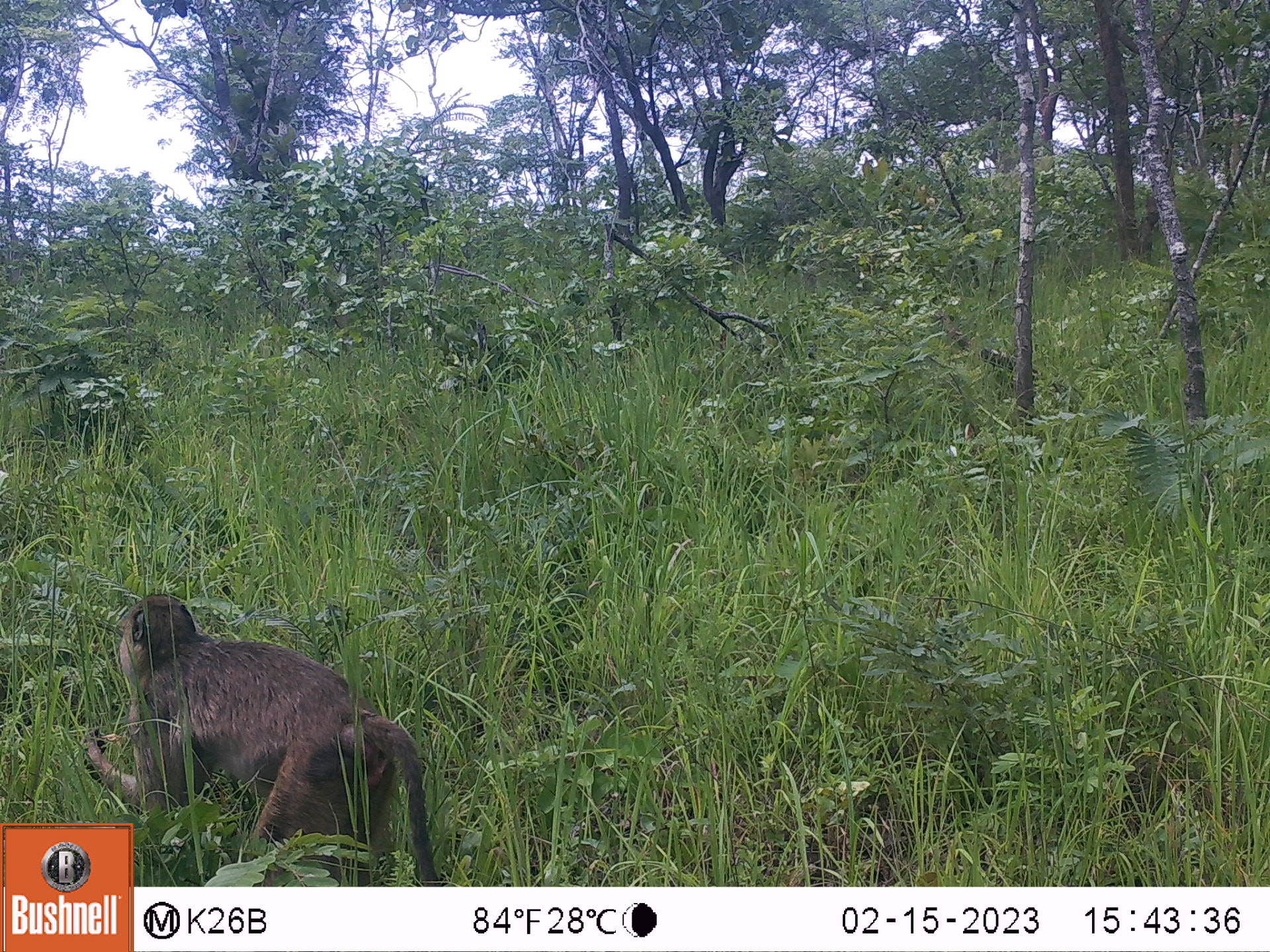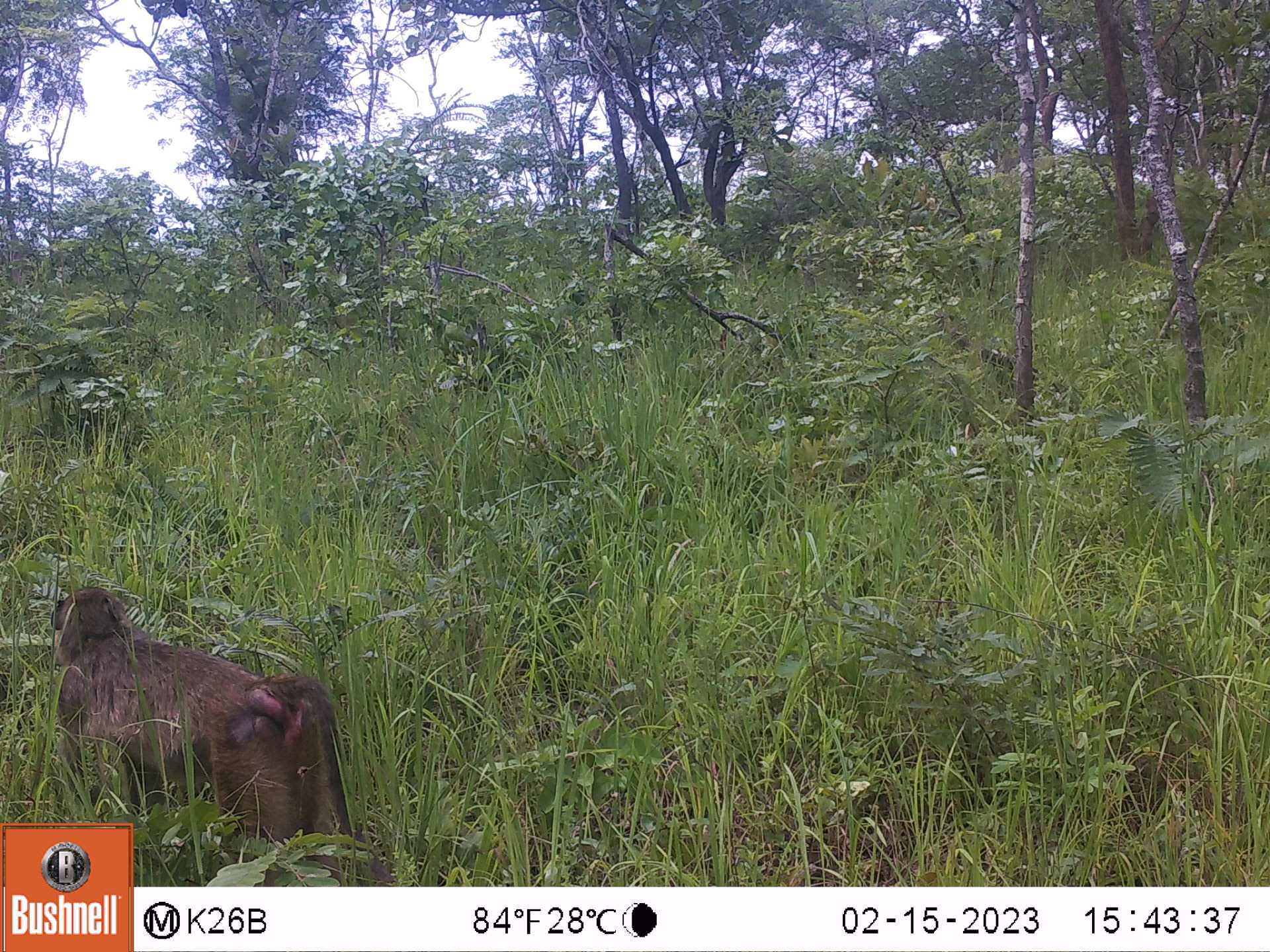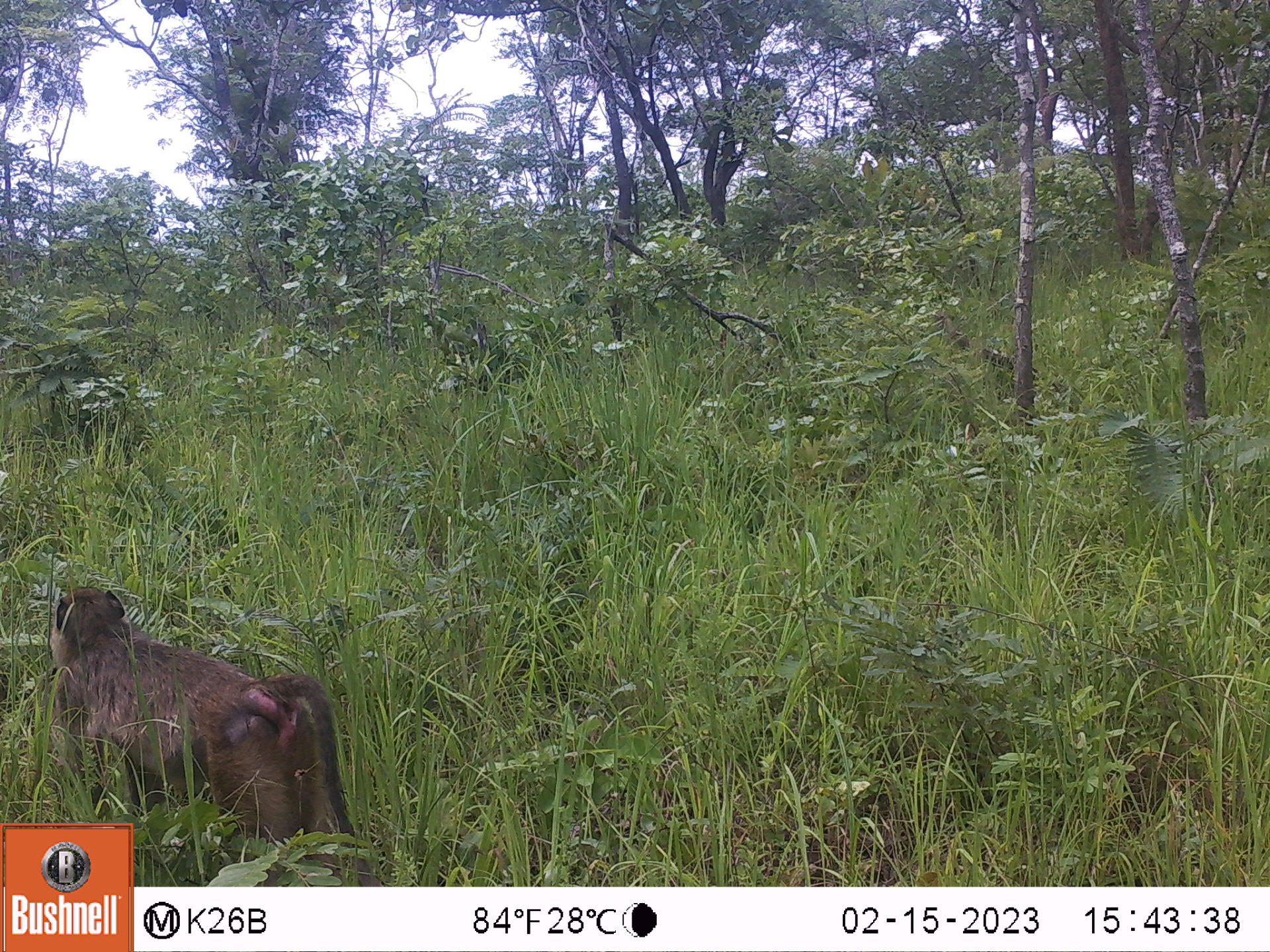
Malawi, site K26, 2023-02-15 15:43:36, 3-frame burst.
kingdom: Animalia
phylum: Chordata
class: Mammalia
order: Primates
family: Cercopithecidae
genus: Papio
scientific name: Papio cynocephalus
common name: yellow baboon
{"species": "yellow baboon (Papio cynocephalus)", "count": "1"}